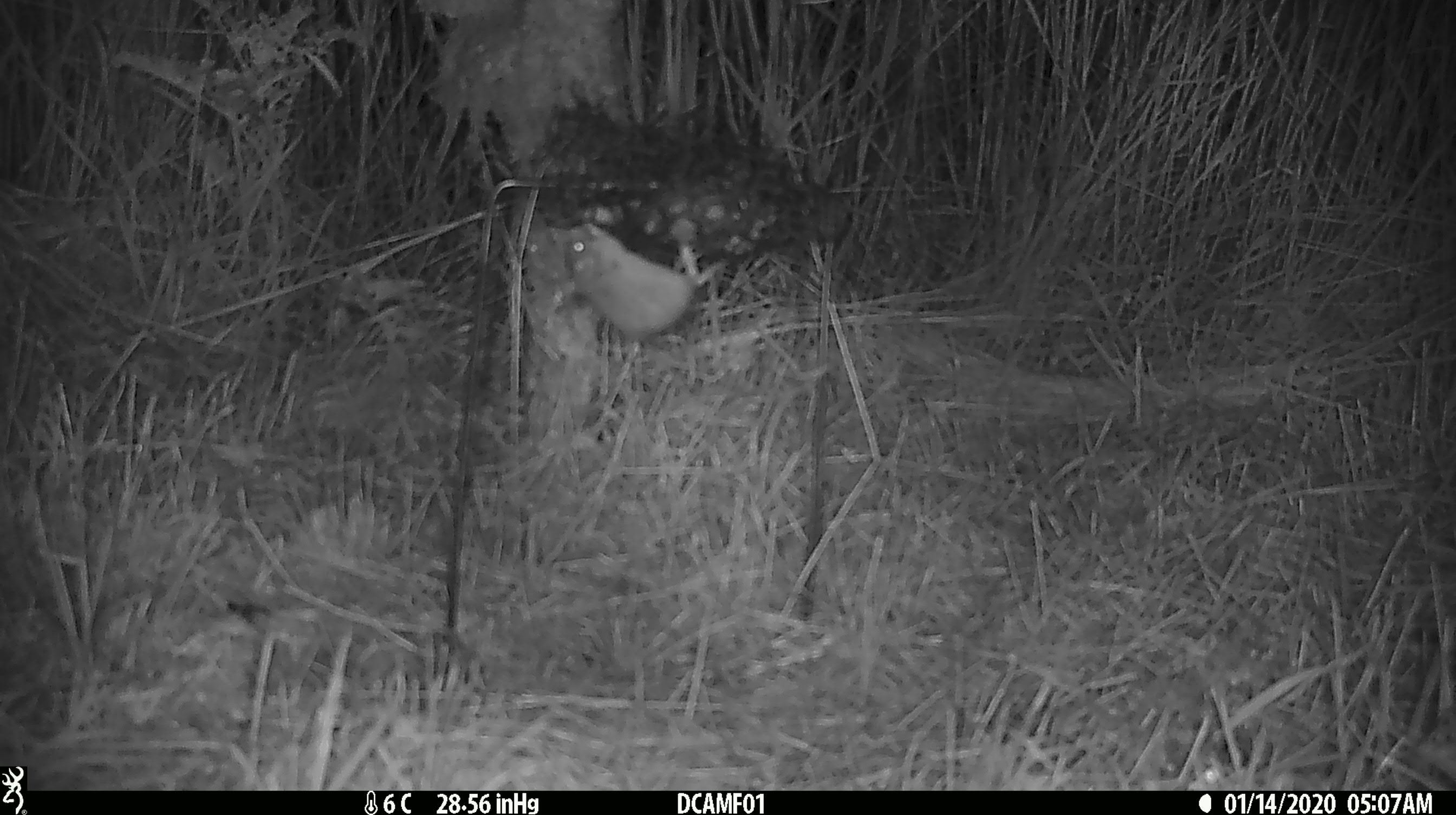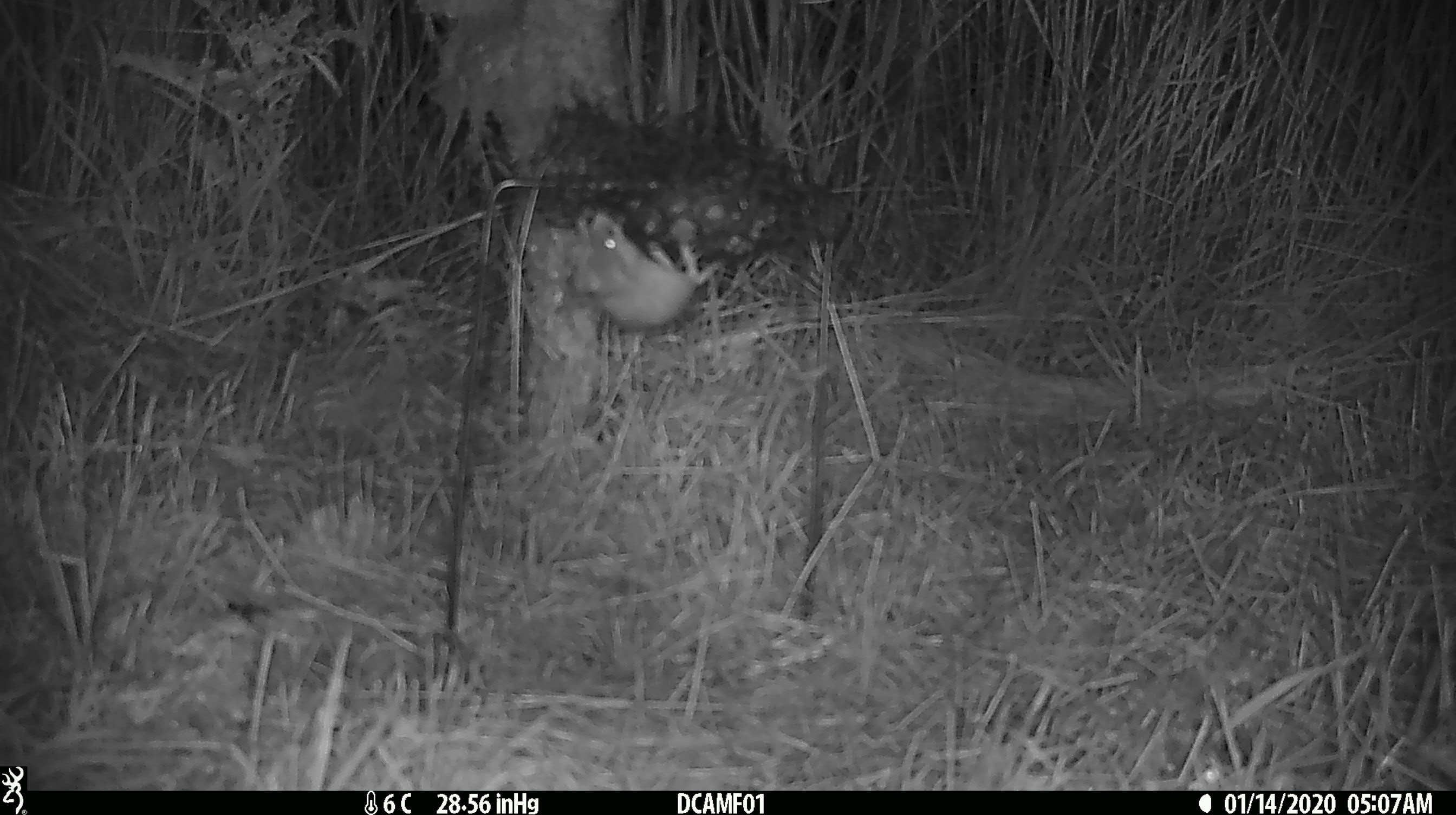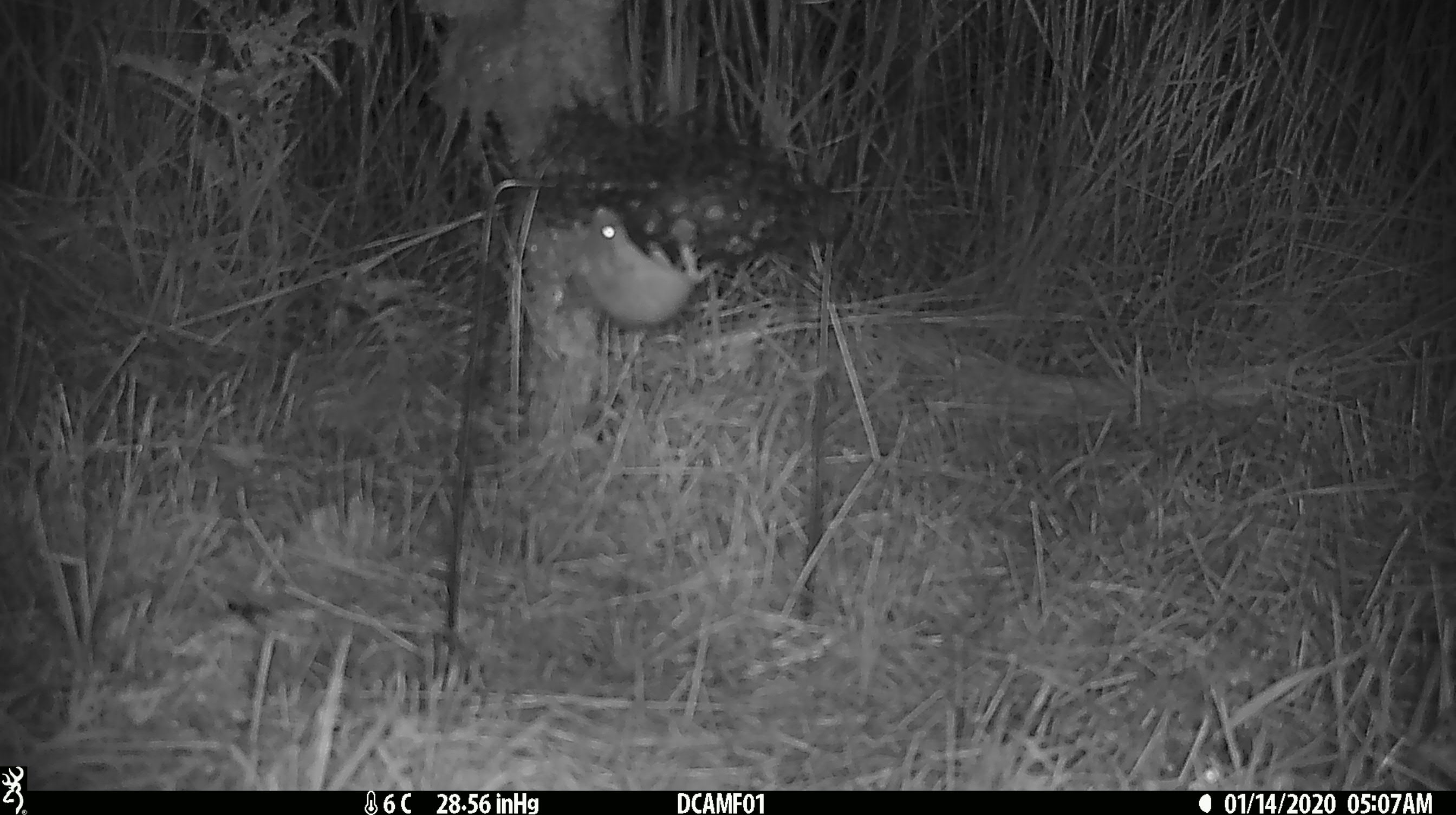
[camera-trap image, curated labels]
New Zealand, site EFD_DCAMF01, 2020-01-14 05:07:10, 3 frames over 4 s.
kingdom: Animalia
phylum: Chordata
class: Mammalia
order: Rodentia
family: Muridae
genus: Mus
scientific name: Mus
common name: mouse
Mouse (Mus).